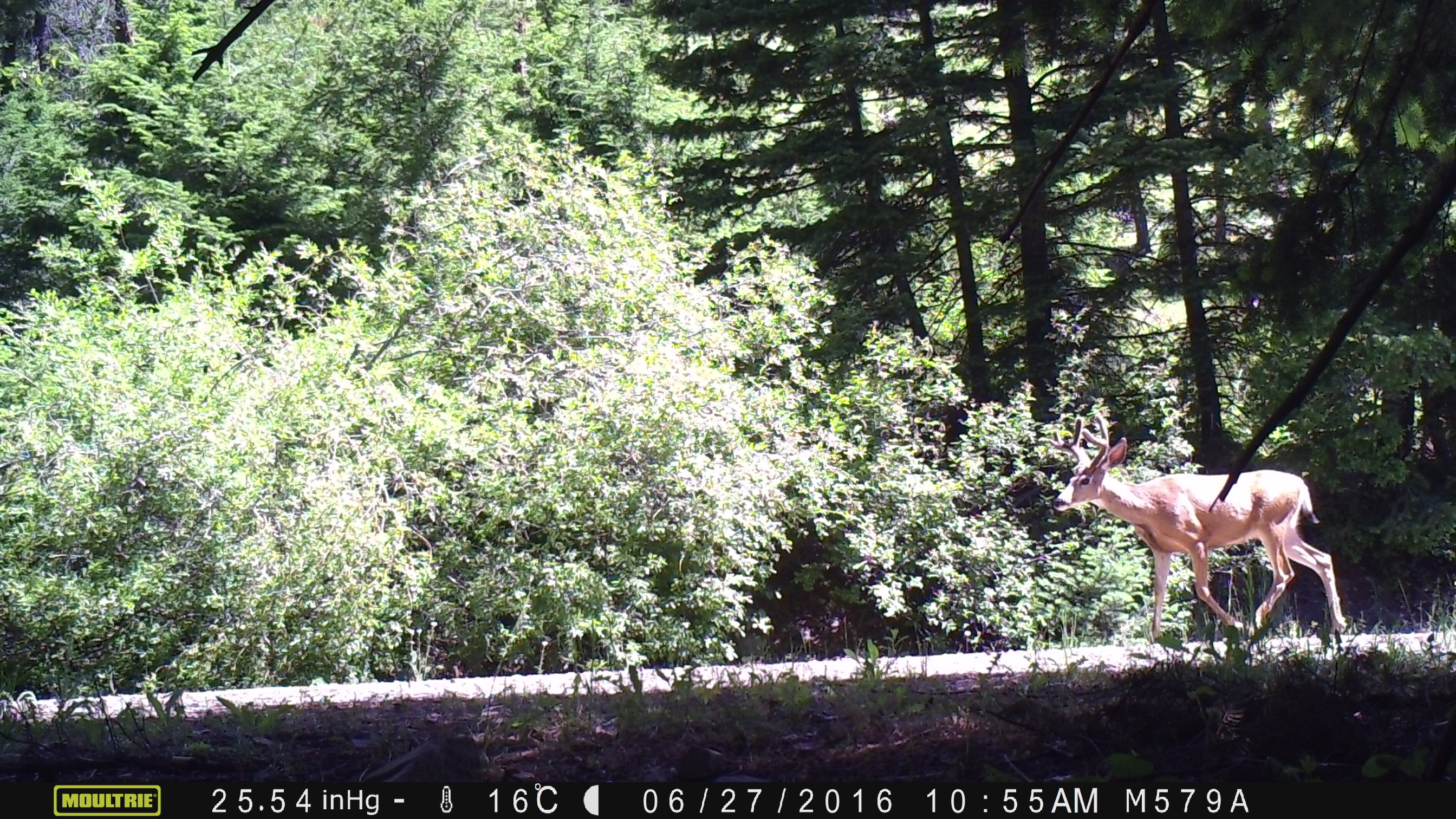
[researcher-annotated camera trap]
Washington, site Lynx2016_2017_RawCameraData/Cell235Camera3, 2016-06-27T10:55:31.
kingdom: Animalia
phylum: Chordata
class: Mammalia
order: Artiodactyla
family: Cervidae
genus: Odocoileus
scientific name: Odocoileus hemionus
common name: mule deer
Odocoileus hemionus (mule deer). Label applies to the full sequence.